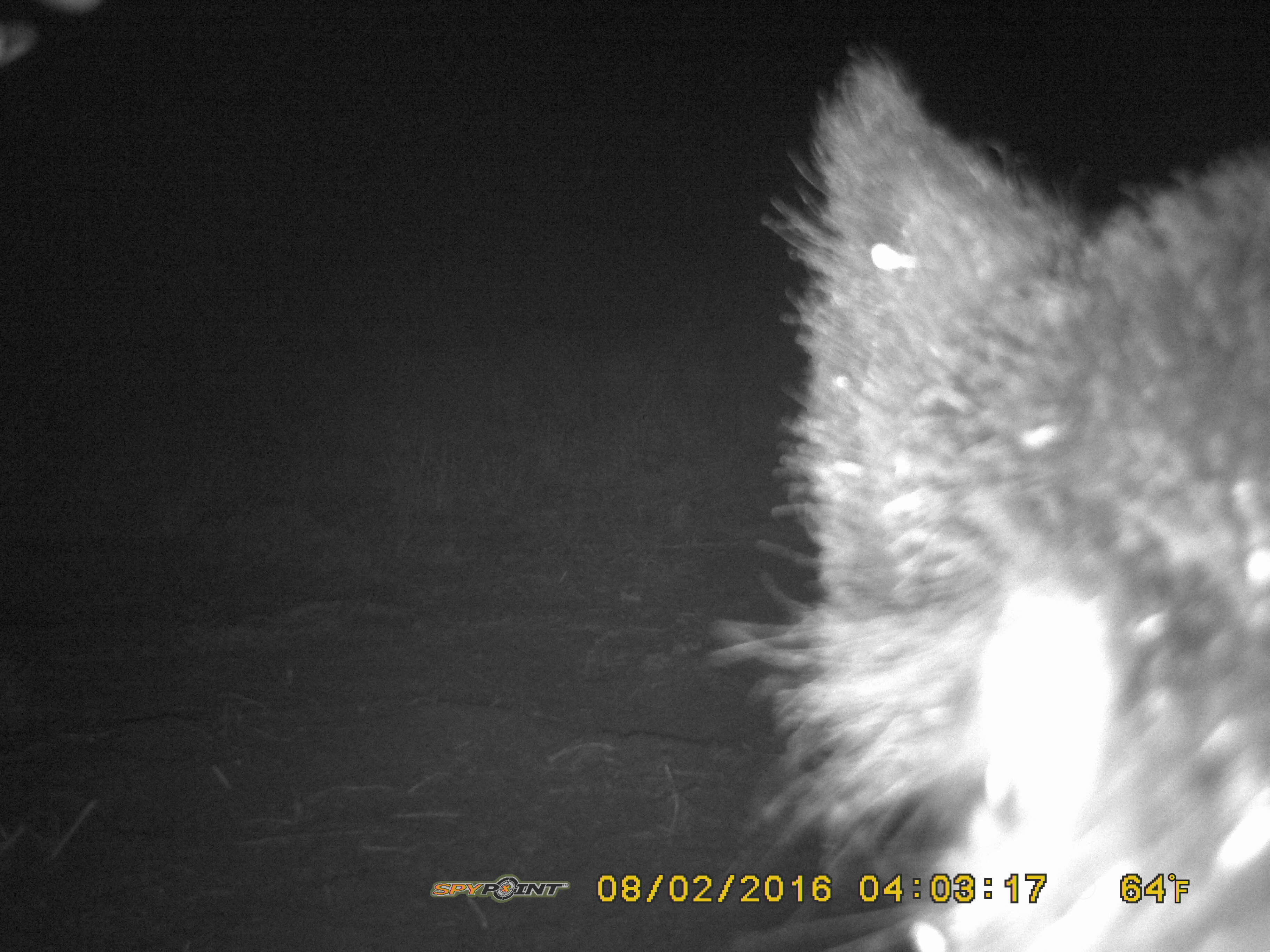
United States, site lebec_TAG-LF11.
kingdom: Animalia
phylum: Chordata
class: Mammalia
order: Artiodactyla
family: Suidae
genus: Sus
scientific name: Sus scrofa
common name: wild boar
Sus scrofa (wild boar).